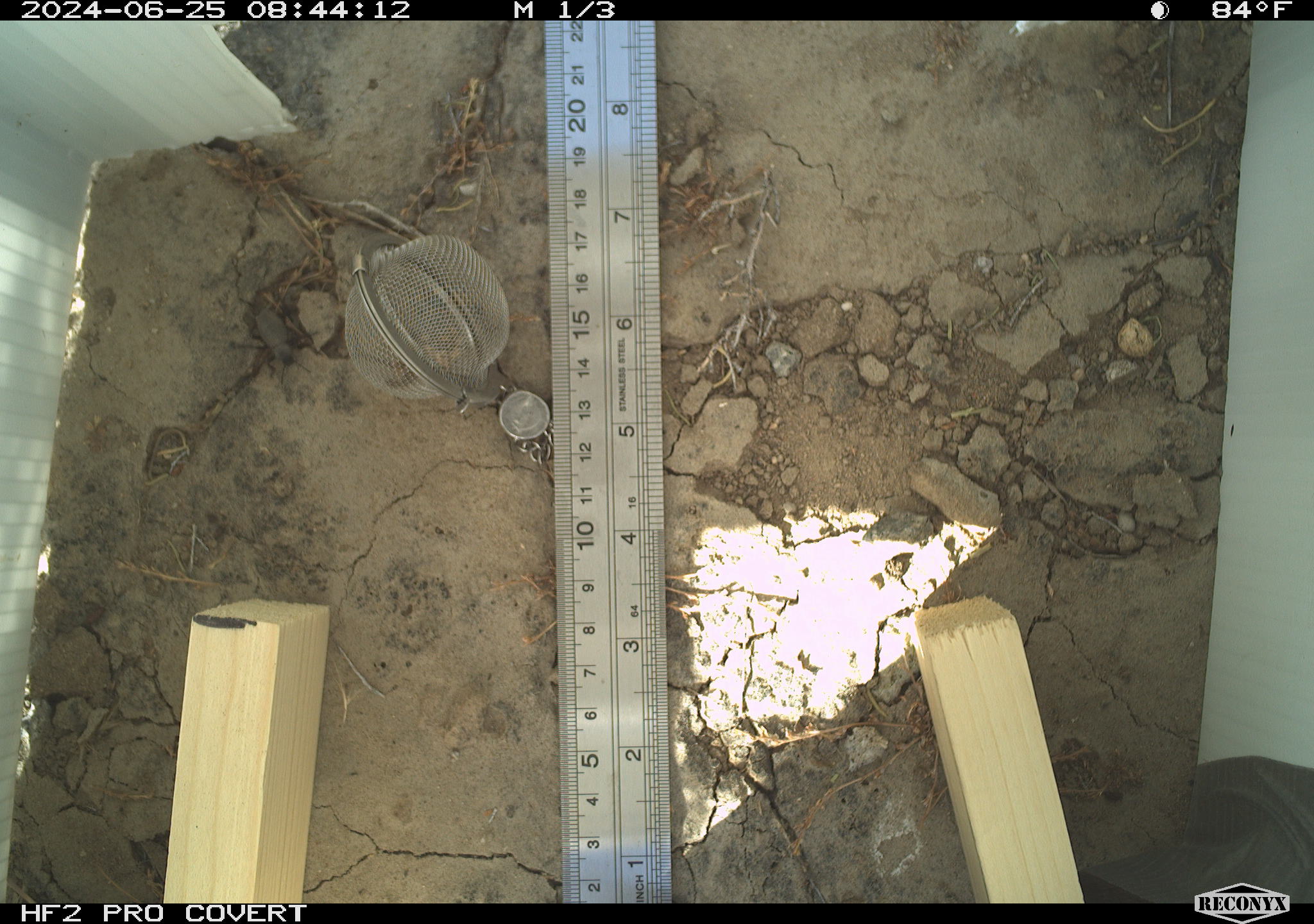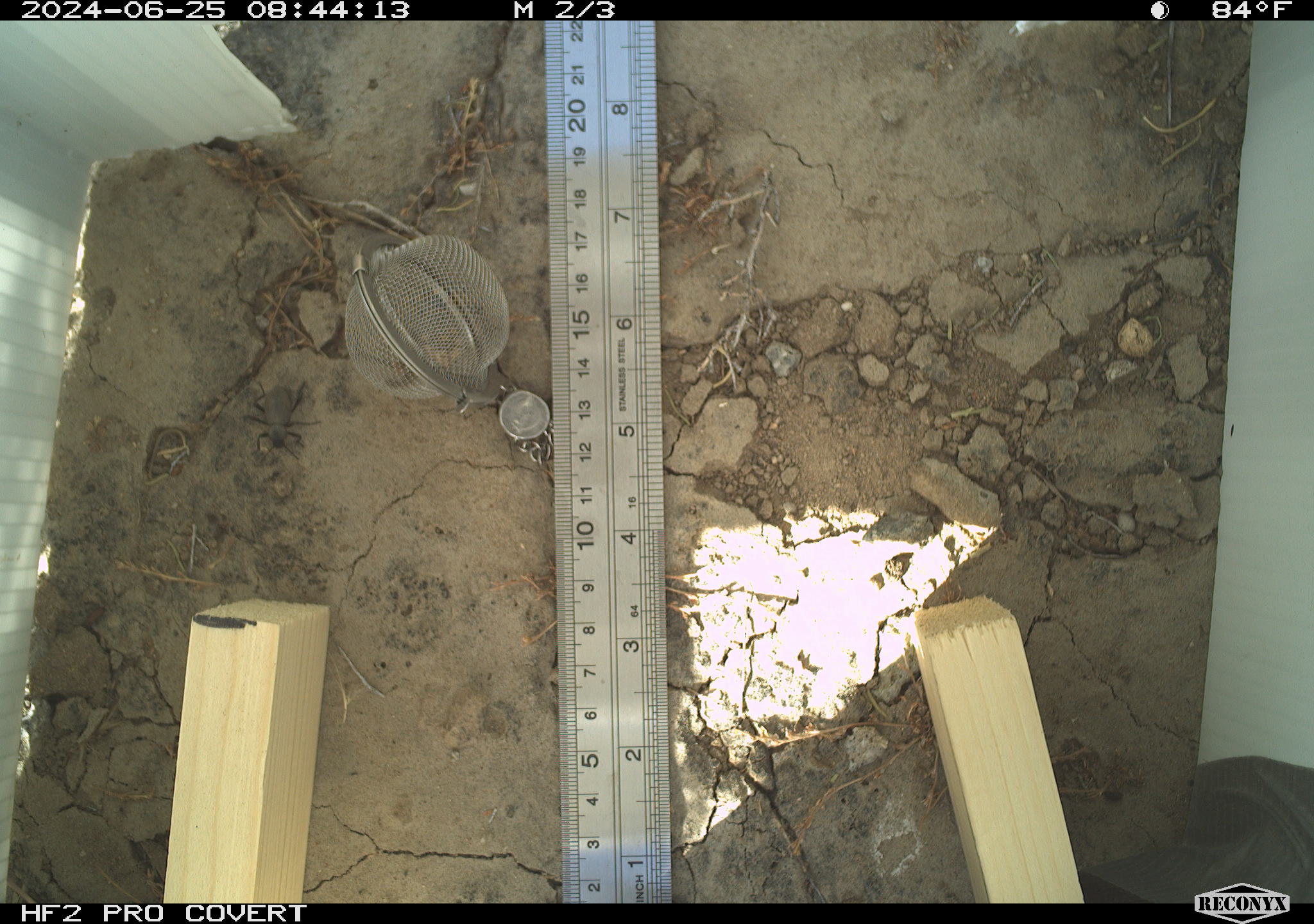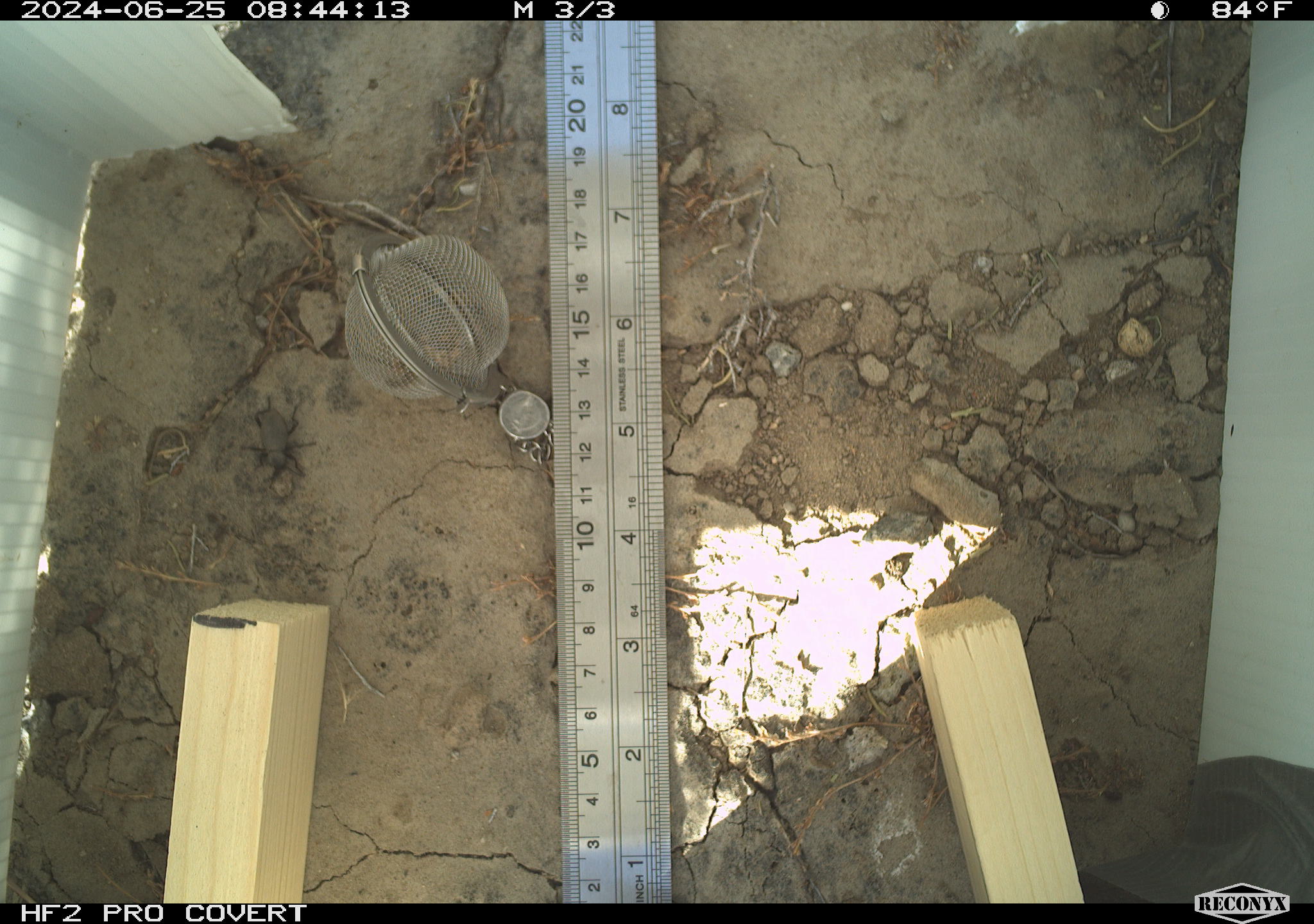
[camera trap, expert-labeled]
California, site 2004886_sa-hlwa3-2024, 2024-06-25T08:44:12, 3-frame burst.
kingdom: Animalia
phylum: Arthropoda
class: Insecta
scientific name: Insecta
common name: insect